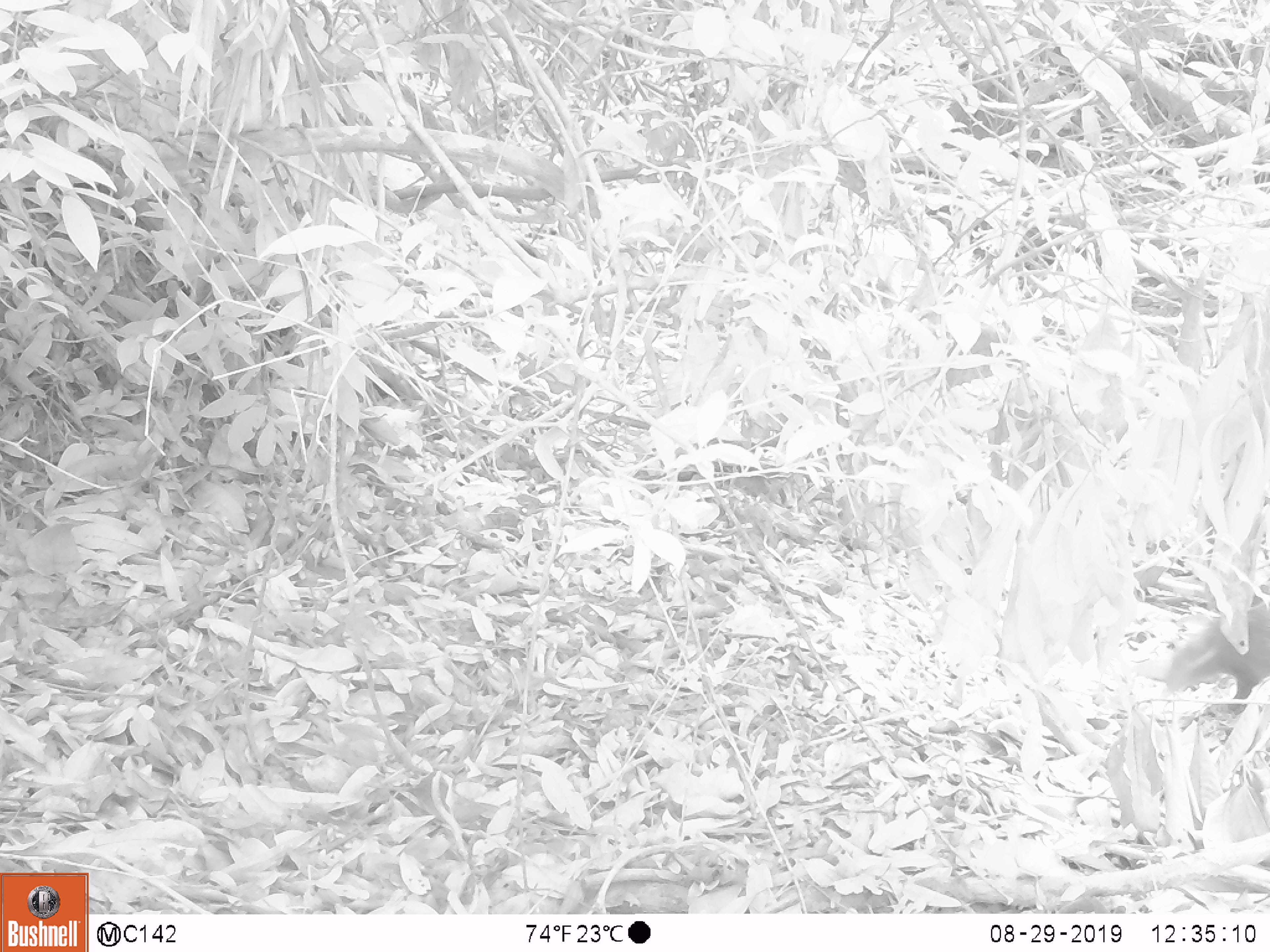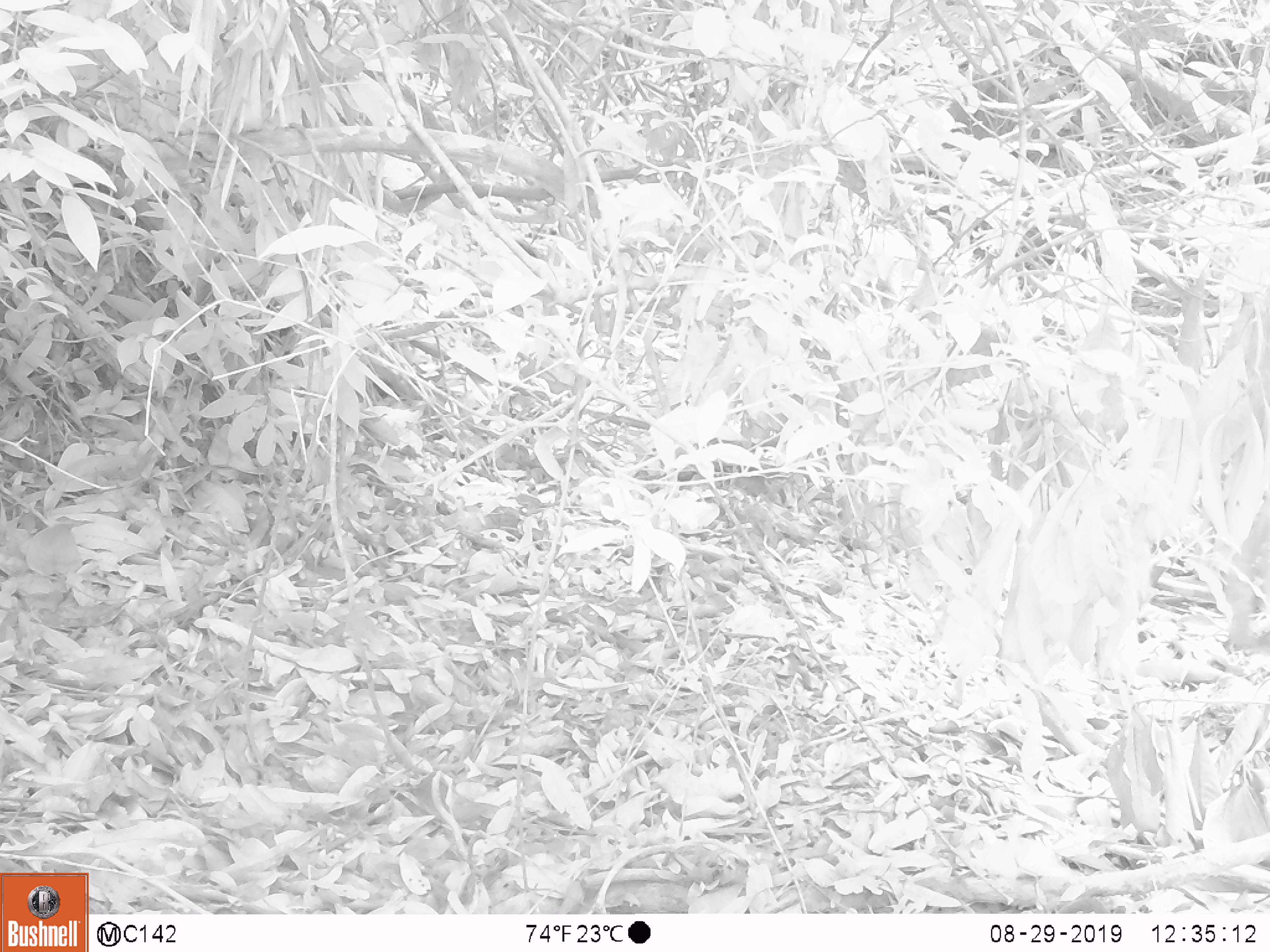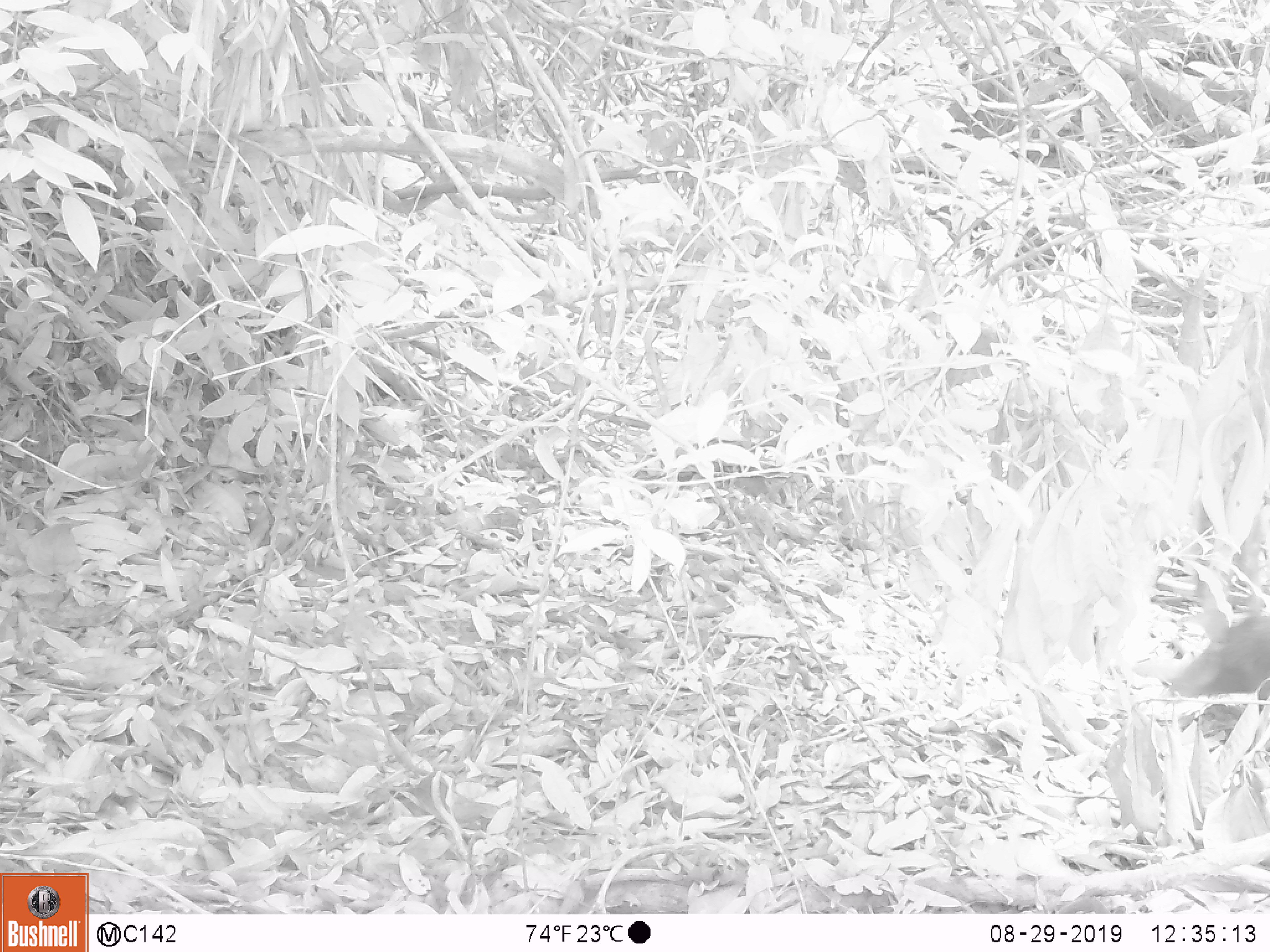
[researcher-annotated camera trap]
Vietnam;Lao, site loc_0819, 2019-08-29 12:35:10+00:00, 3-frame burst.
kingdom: Animalia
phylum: Chordata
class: Mammalia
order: Carnivora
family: Herpestidae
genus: Urva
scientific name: Urva urva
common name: crab-eating mongoose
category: crab eating mongoose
Crab eating mongoose (crab-eating mongoose) (Urva urva). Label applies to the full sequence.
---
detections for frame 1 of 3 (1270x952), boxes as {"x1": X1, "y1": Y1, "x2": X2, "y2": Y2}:
crab eating mongoose: {"x1": 1167, "y1": 603, "x2": 1270, "y2": 714}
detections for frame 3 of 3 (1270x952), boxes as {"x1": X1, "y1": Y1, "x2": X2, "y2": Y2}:
crab eating mongoose: {"x1": 1167, "y1": 613, "x2": 1270, "y2": 751}